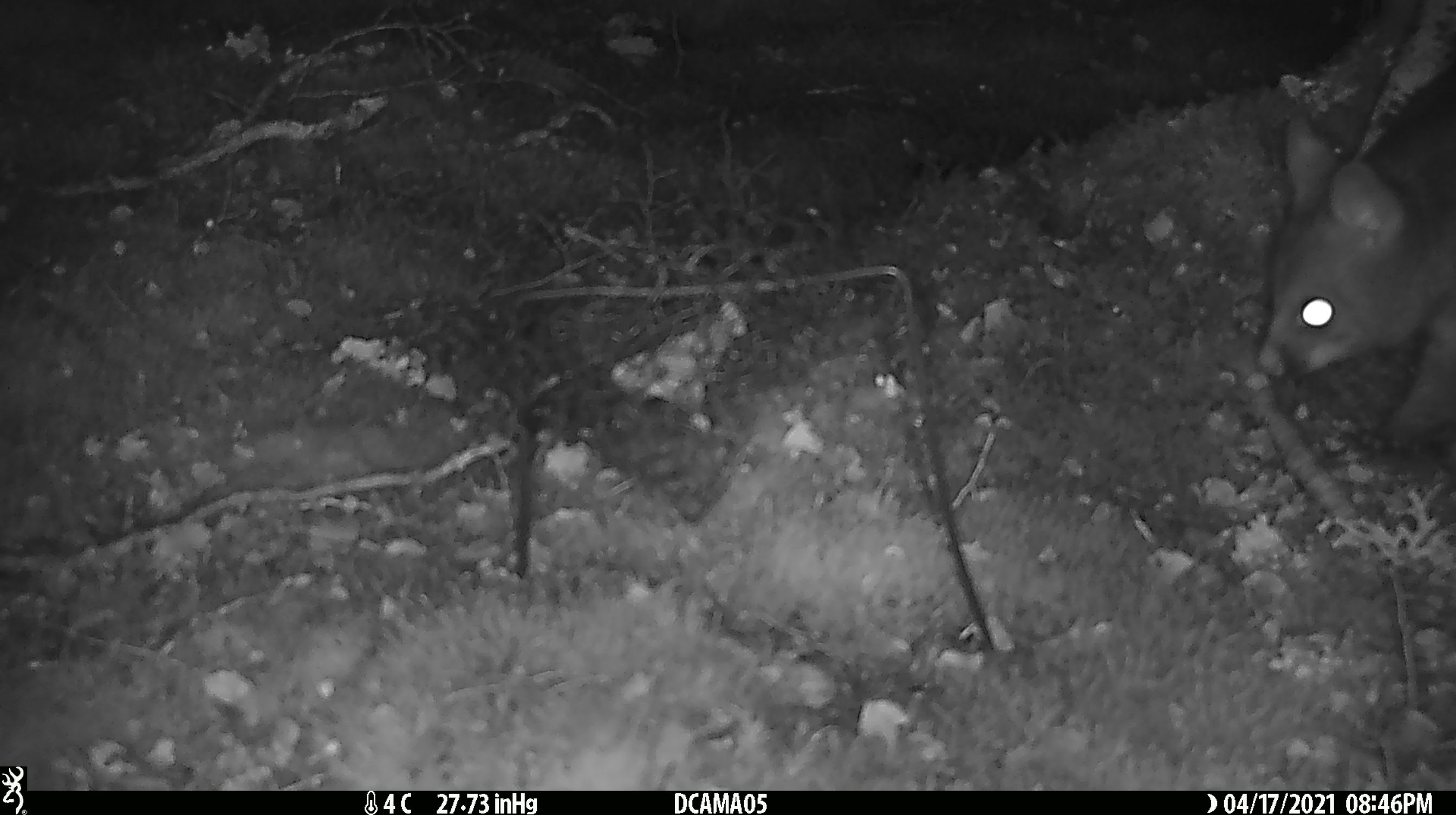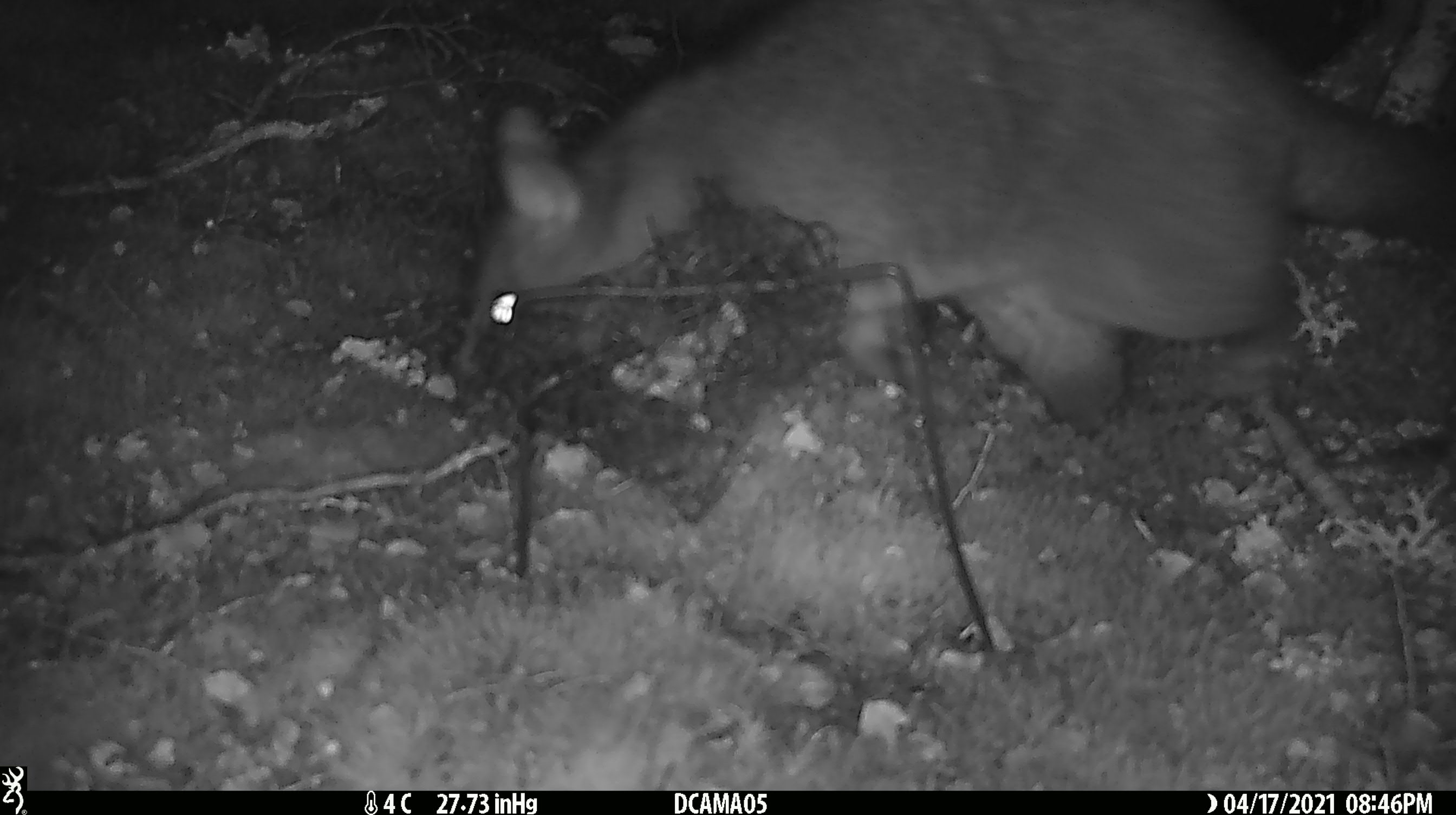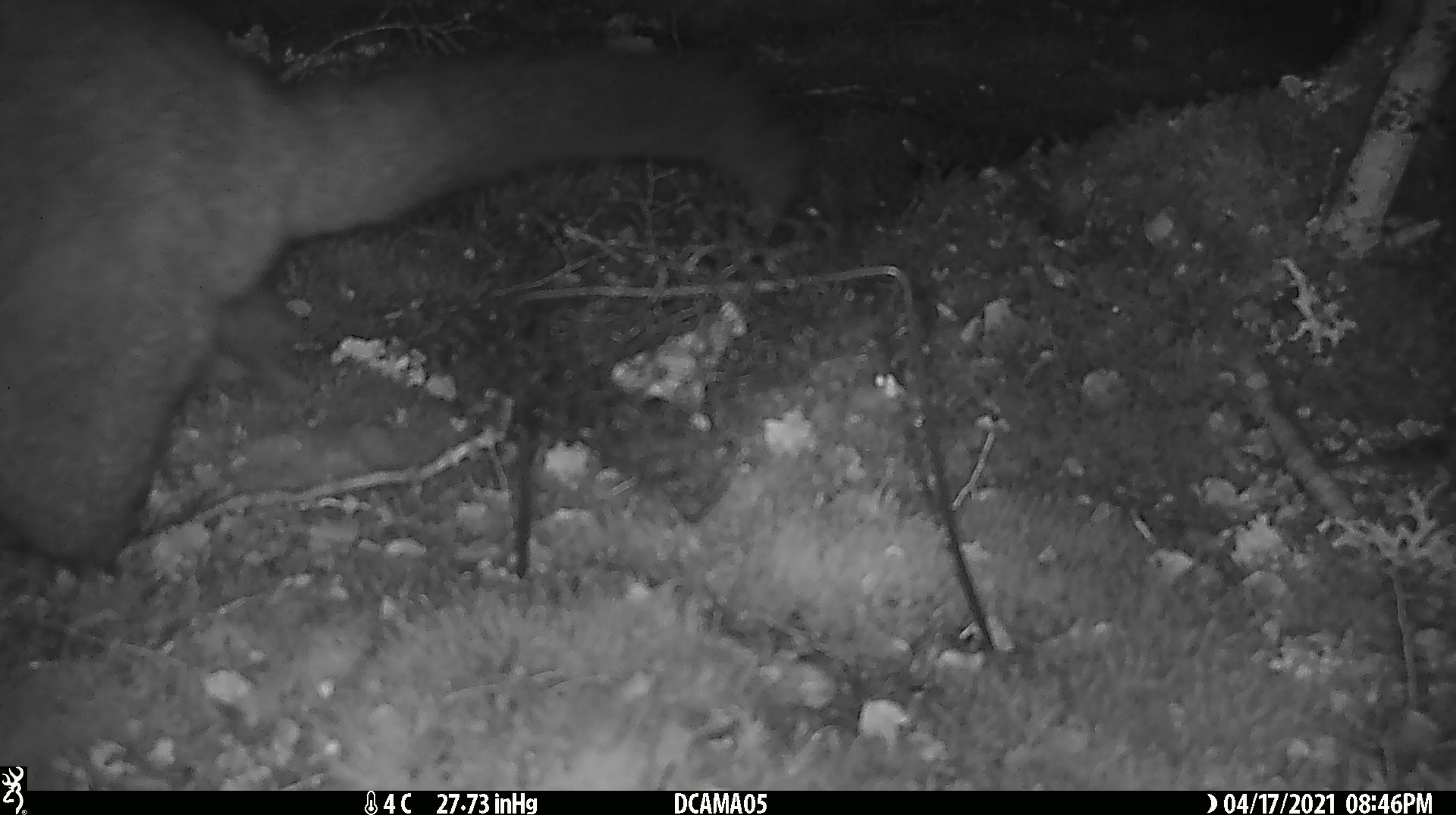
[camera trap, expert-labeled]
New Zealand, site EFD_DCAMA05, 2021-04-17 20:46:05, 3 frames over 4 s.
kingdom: Animalia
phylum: Chordata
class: Mammalia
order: Diprotodontia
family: Phalangeridae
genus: Trichosurus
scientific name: Trichosurus vulpecula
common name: common brushtail possum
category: possum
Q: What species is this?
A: Possum (common brushtail possum) (Trichosurus vulpecula).